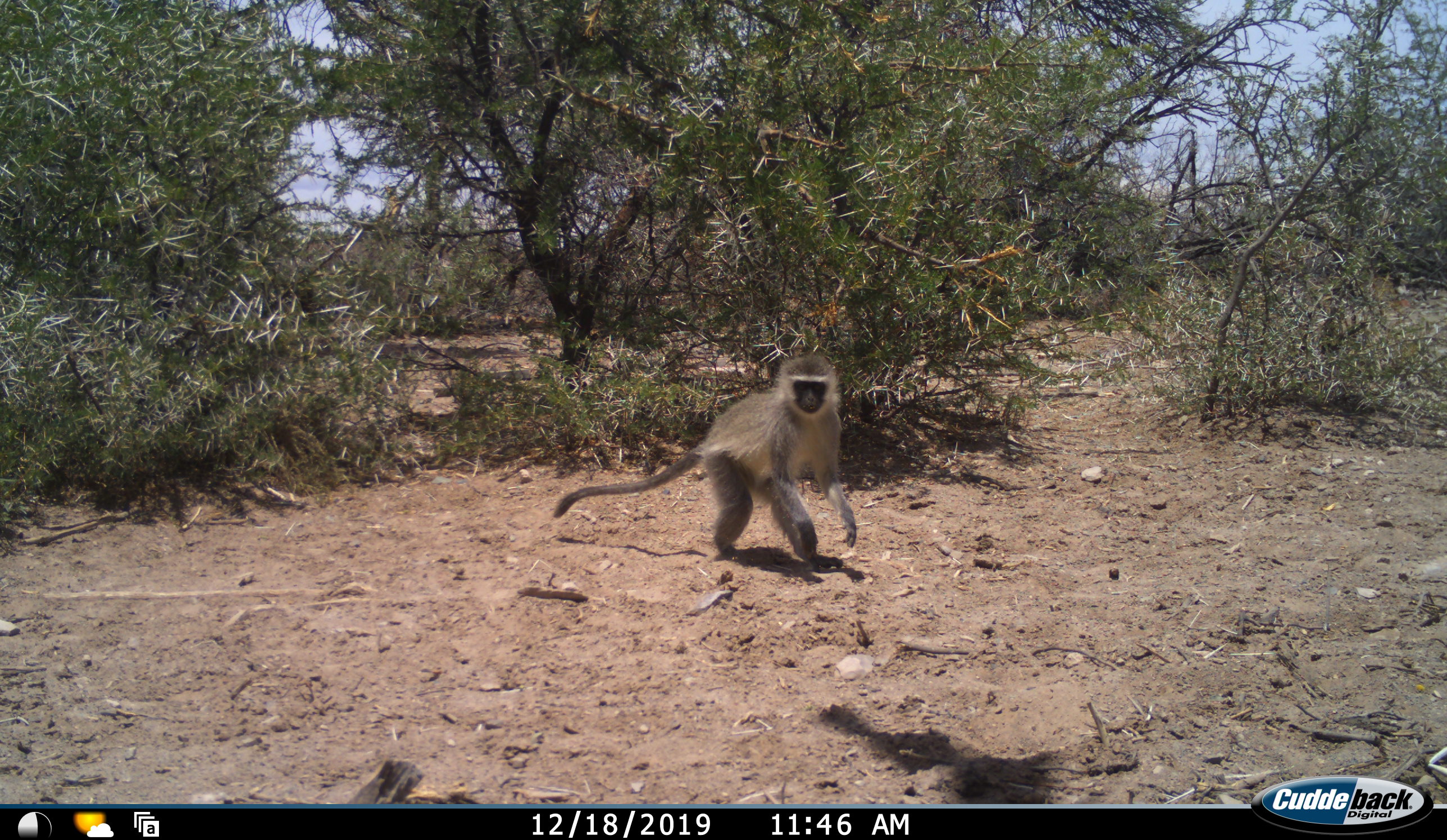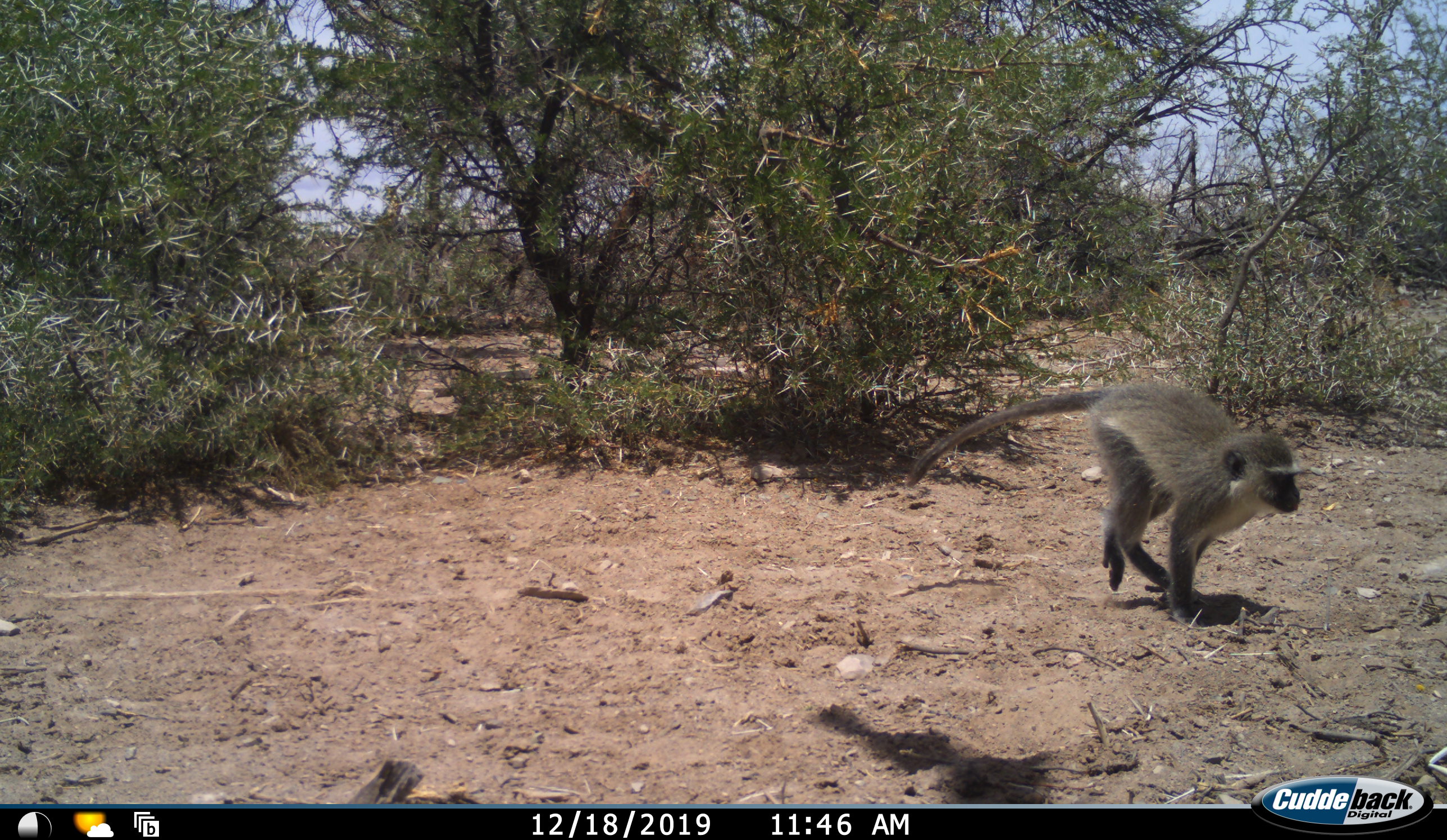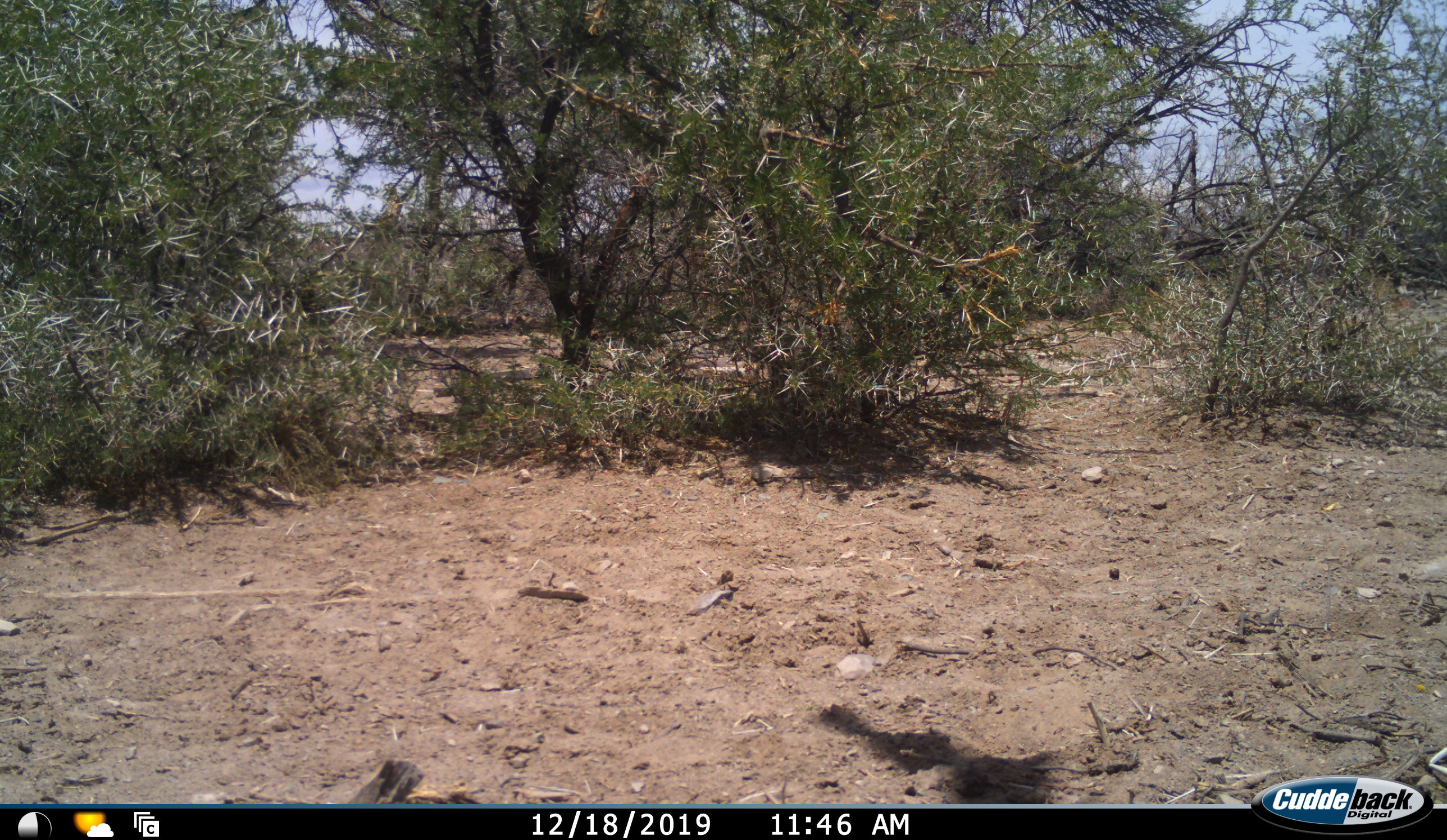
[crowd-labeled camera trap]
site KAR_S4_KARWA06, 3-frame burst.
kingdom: Animalia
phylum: Chordata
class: Mammalia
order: Primates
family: Cercopithecidae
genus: Chlorocebus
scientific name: Chlorocebus pygerythrus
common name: vervet monkey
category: monkeyvervet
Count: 1.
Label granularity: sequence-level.